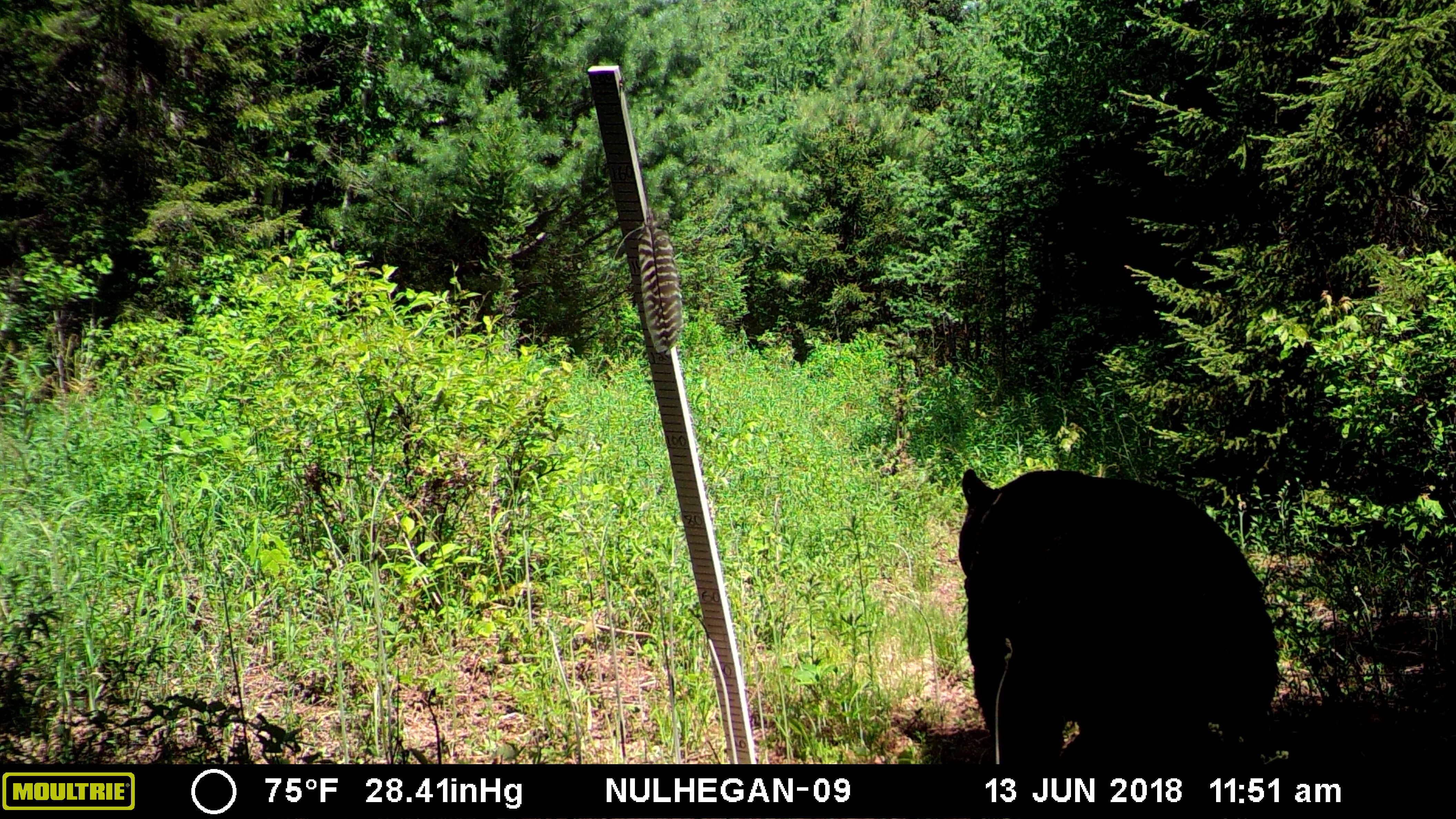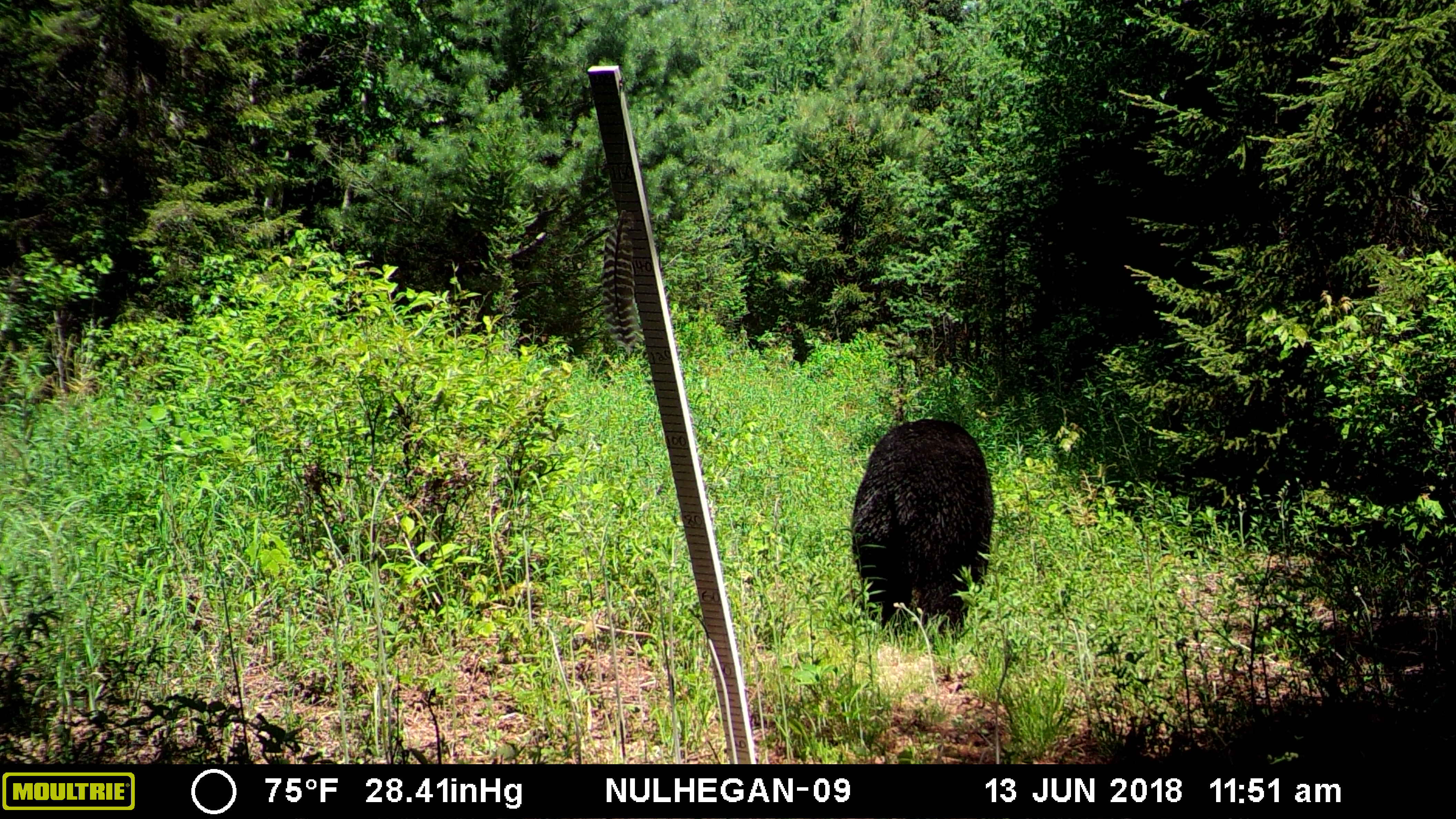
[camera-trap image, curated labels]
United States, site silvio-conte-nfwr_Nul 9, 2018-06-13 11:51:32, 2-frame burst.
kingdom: Animalia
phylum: Chordata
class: Mammalia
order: Carnivora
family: Ursidae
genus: Ursus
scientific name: Ursus americanus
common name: black bear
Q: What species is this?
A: Black bear (Ursus americanus).